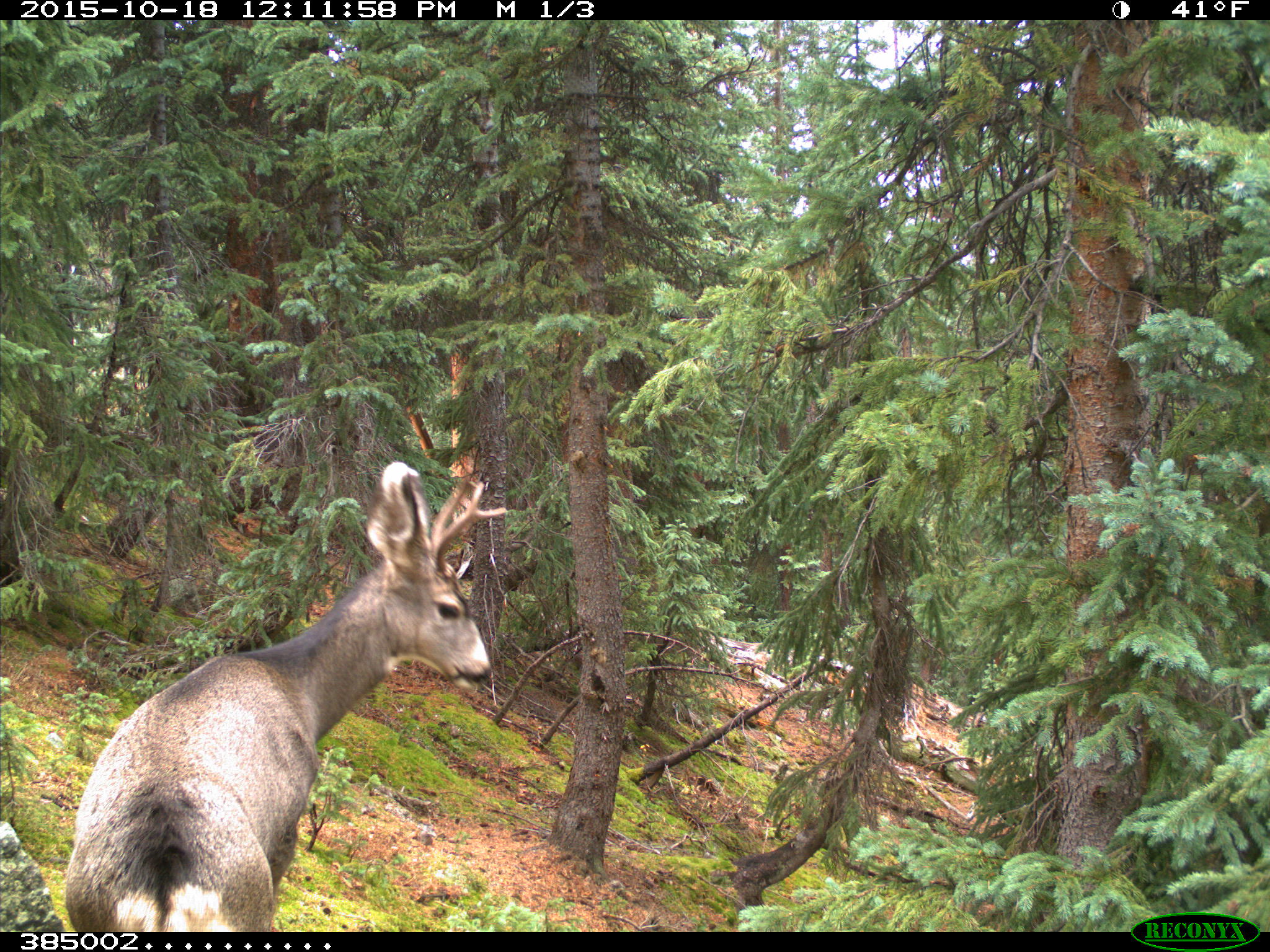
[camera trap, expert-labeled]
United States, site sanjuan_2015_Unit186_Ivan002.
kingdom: Animalia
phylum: Chordata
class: Mammalia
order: Artiodactyla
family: Cervidae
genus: Odocoileus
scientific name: Odocoileus hemionus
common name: mule deer